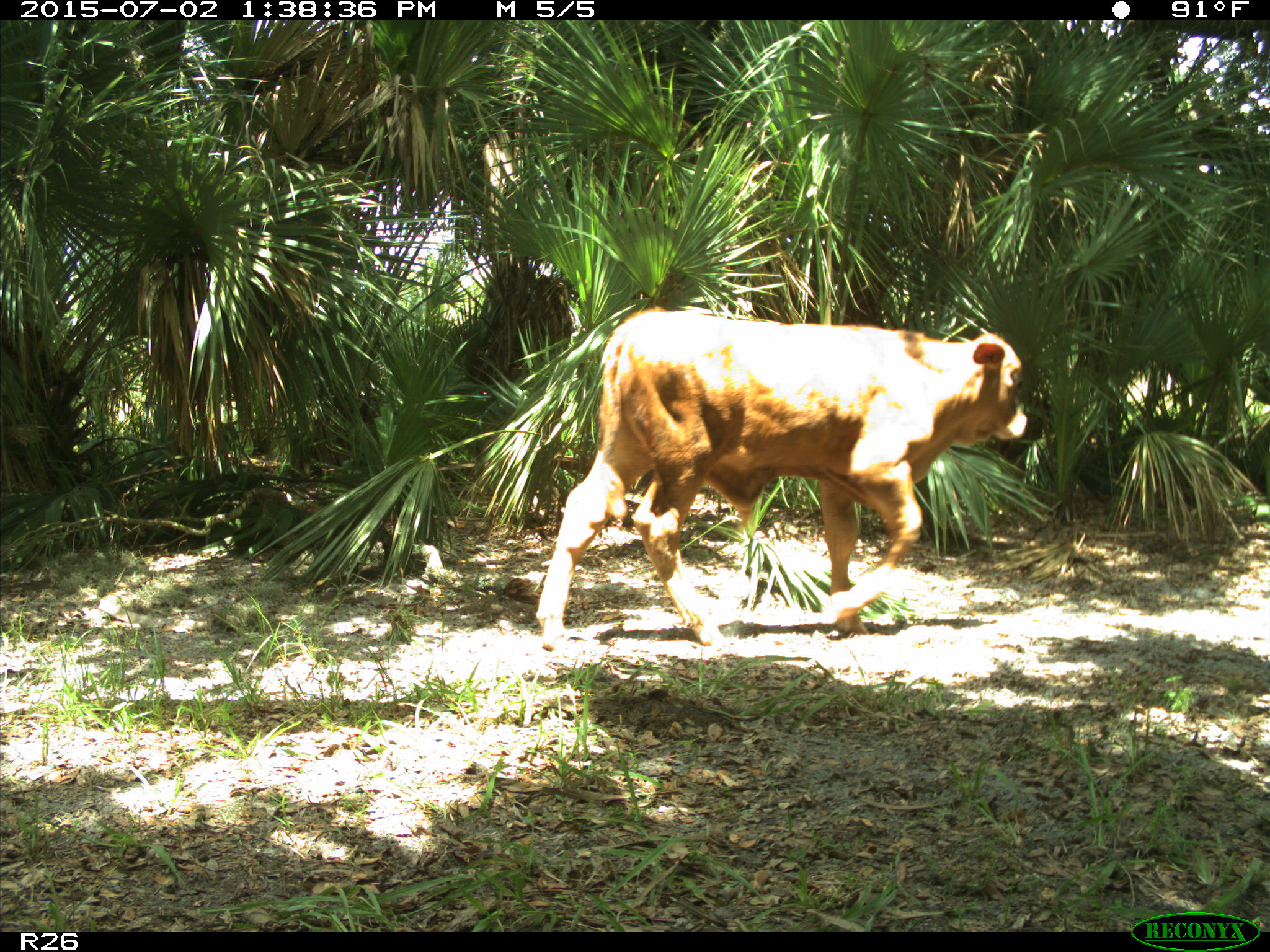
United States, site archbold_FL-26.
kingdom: Animalia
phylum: Chordata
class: Mammalia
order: Artiodactyla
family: Bovidae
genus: Bos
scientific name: Bos taurus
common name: domestic cow